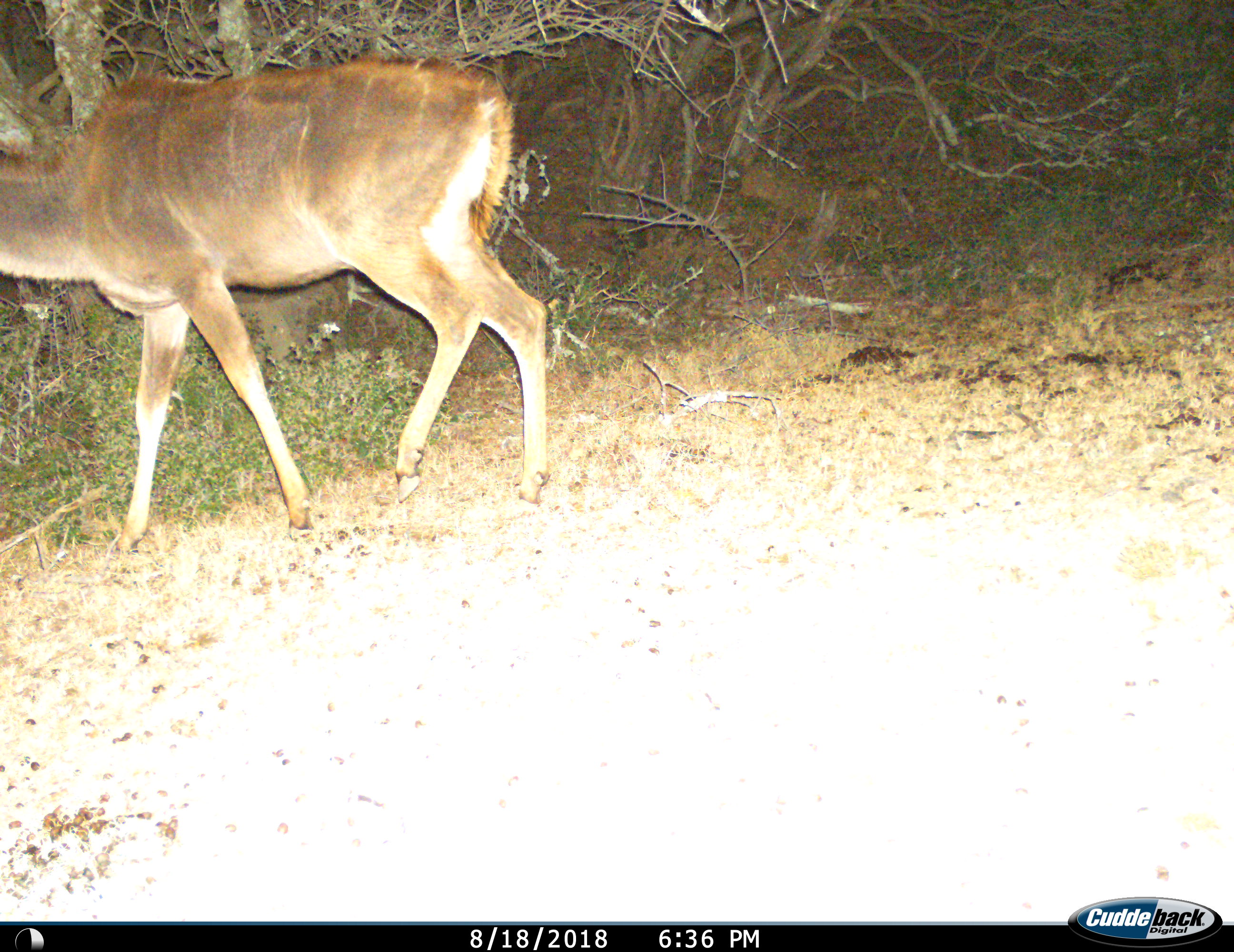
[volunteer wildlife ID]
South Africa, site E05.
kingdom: Animalia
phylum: Chordata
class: Mammalia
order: Artiodactyla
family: Bovidae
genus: Tragelaphus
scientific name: Tragelaphus strepsiceros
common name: greater kudu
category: kudu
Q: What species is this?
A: Kudu (greater kudu) (Tragelaphus strepsiceros).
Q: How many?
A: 1.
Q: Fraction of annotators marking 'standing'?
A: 20%.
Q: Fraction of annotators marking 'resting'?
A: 0%.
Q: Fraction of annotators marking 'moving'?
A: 80%.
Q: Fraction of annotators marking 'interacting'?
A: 0%.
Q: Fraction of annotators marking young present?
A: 0%.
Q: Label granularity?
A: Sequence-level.